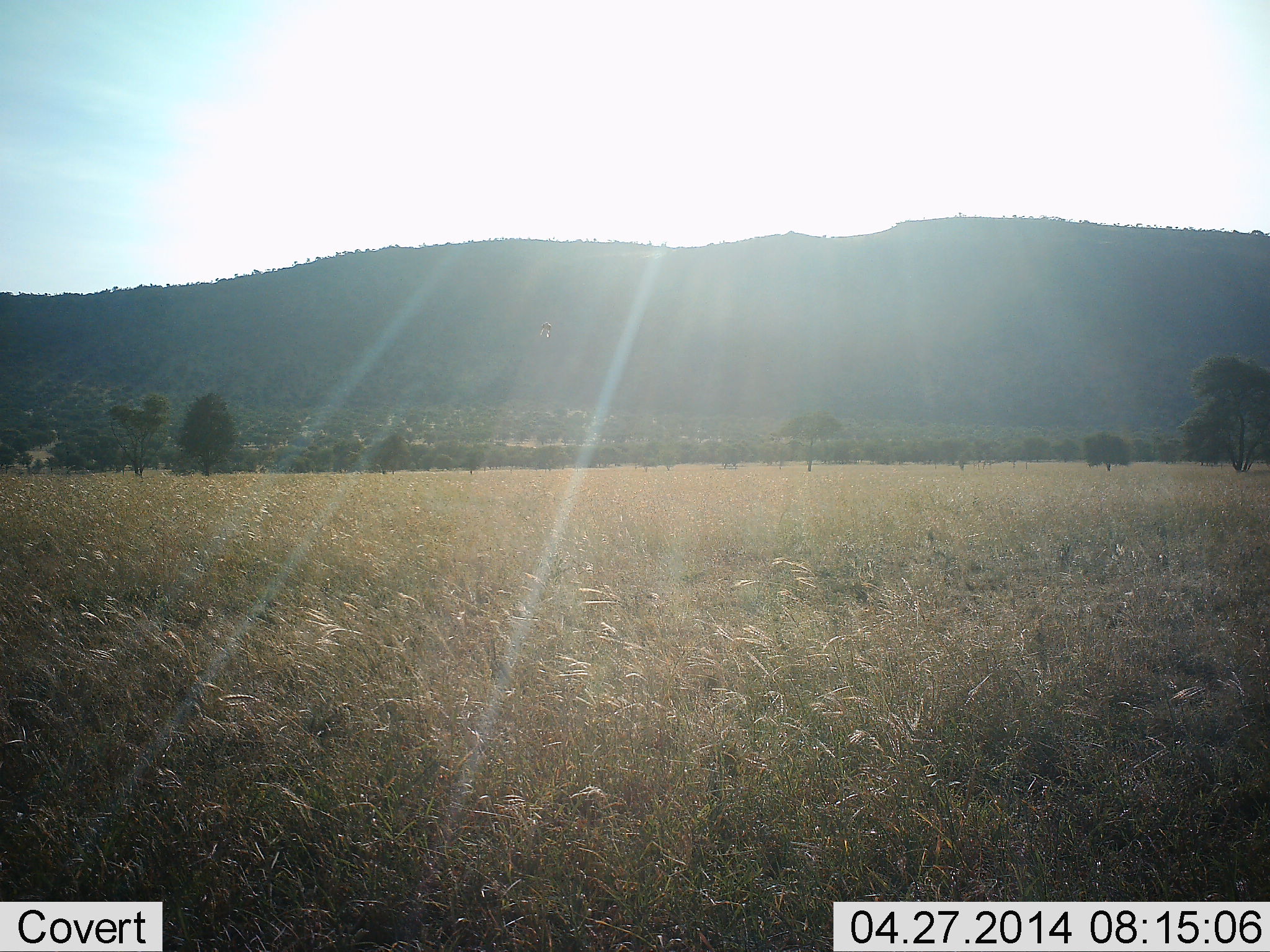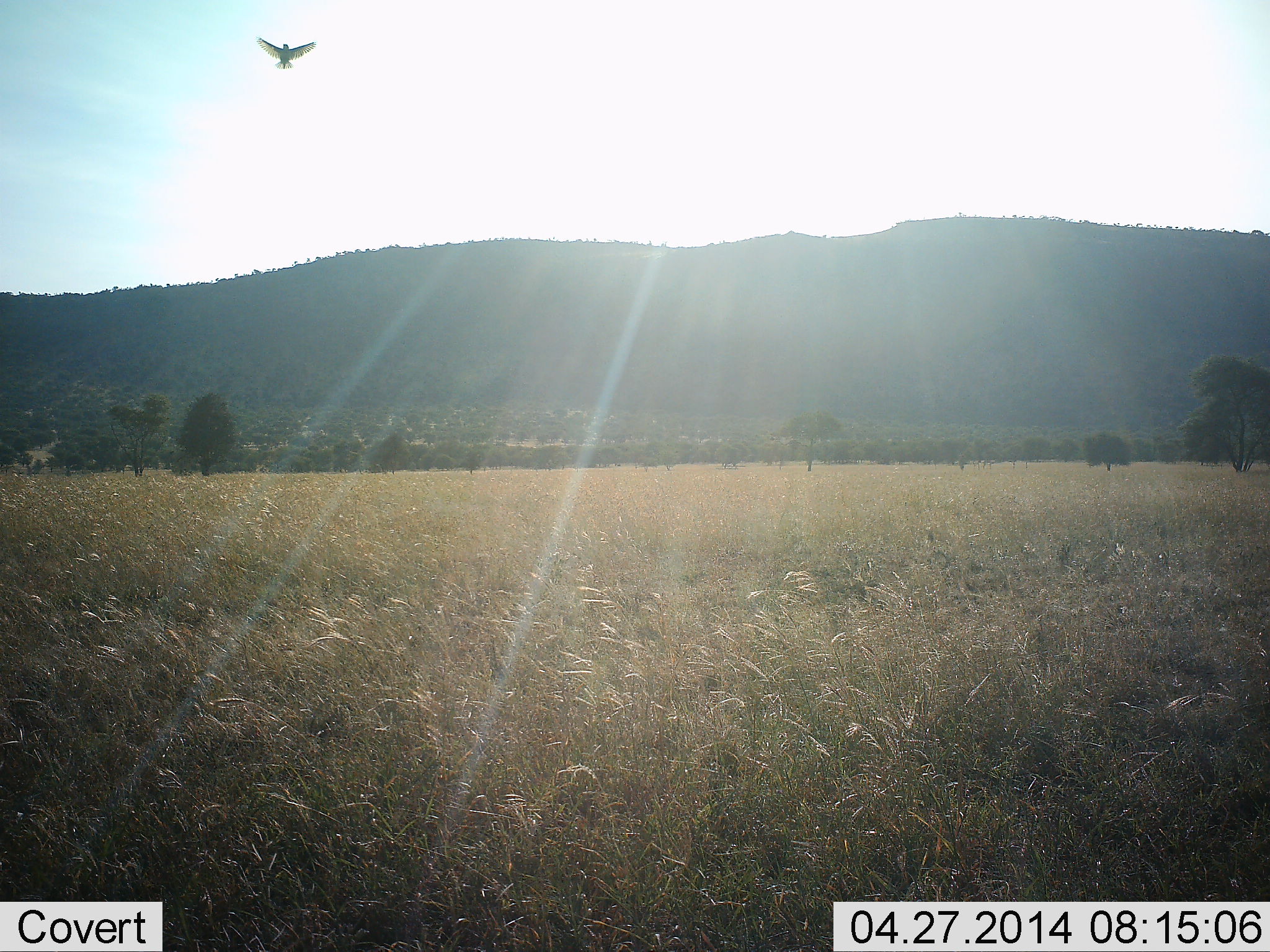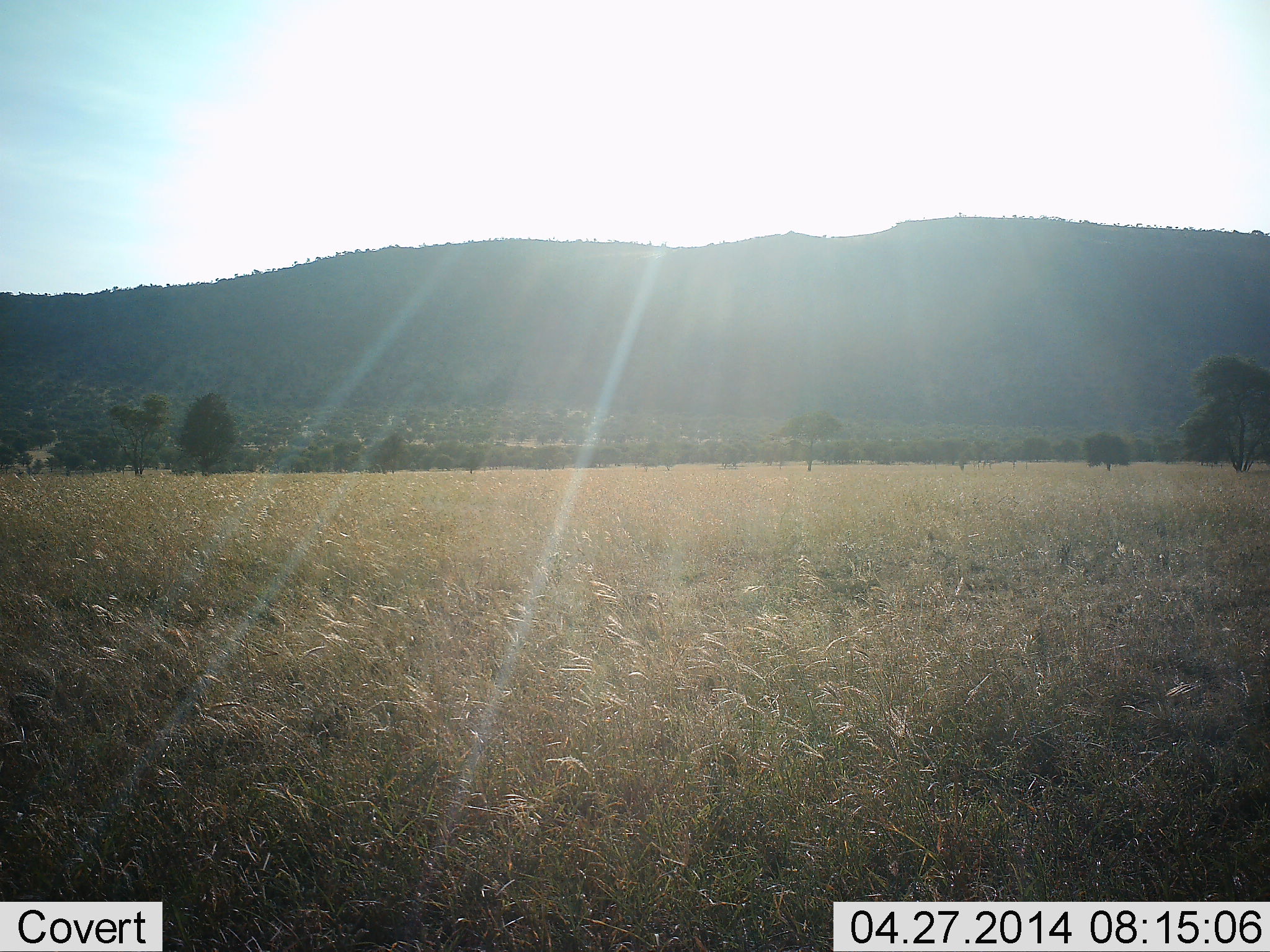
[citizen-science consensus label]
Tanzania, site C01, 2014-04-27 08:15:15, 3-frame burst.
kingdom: Animalia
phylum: Chordata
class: Aves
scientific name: Aves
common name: bird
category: otherbird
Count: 1.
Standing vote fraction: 0%.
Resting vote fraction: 0%.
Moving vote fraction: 100%.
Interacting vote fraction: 0%.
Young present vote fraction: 0%.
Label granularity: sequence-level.